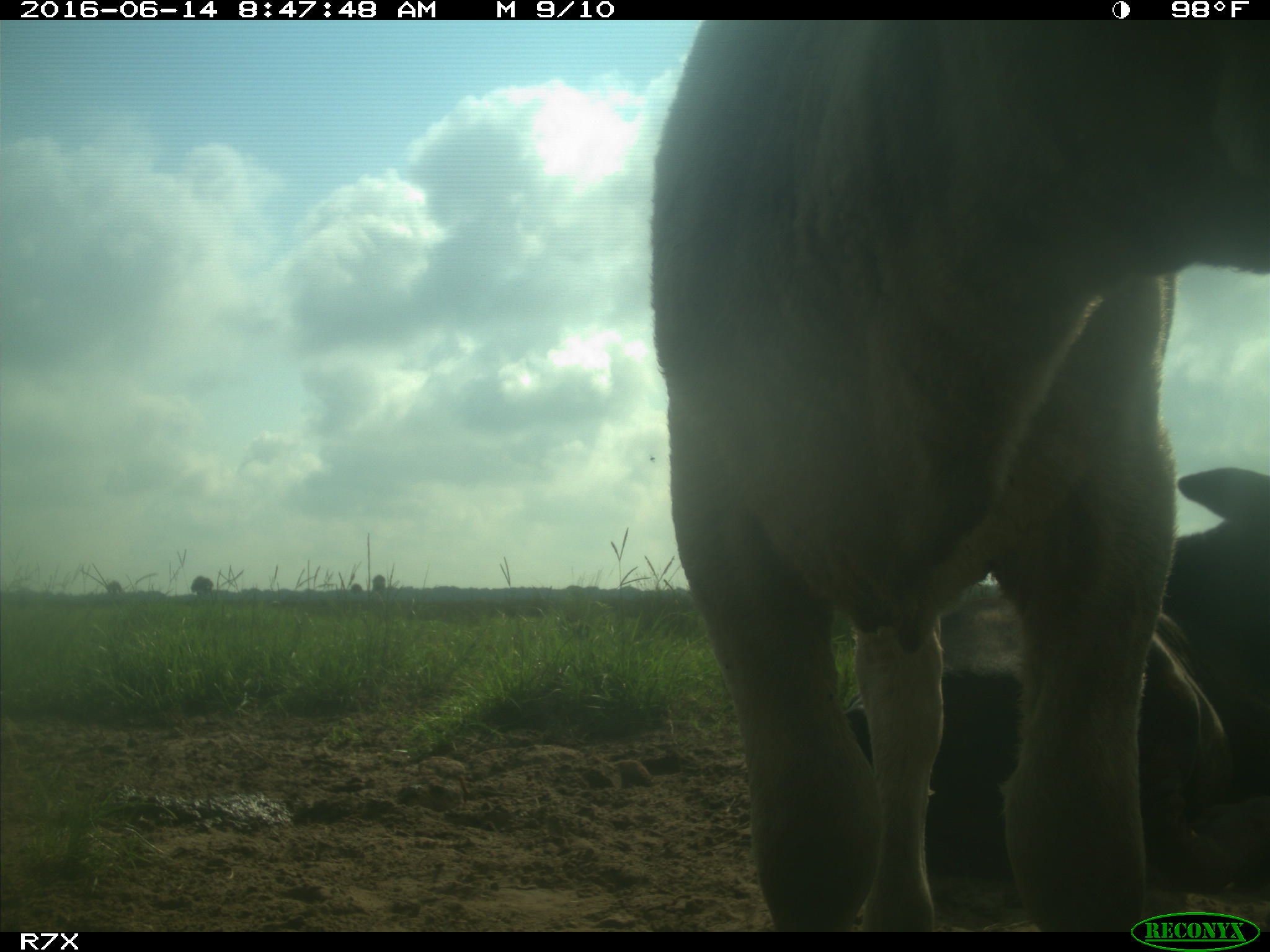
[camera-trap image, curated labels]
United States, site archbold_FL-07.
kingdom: Animalia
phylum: Chordata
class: Mammalia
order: Artiodactyla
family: Bovidae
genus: Bos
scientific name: Bos taurus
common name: domestic cow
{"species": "Bos taurus (domestic cow)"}